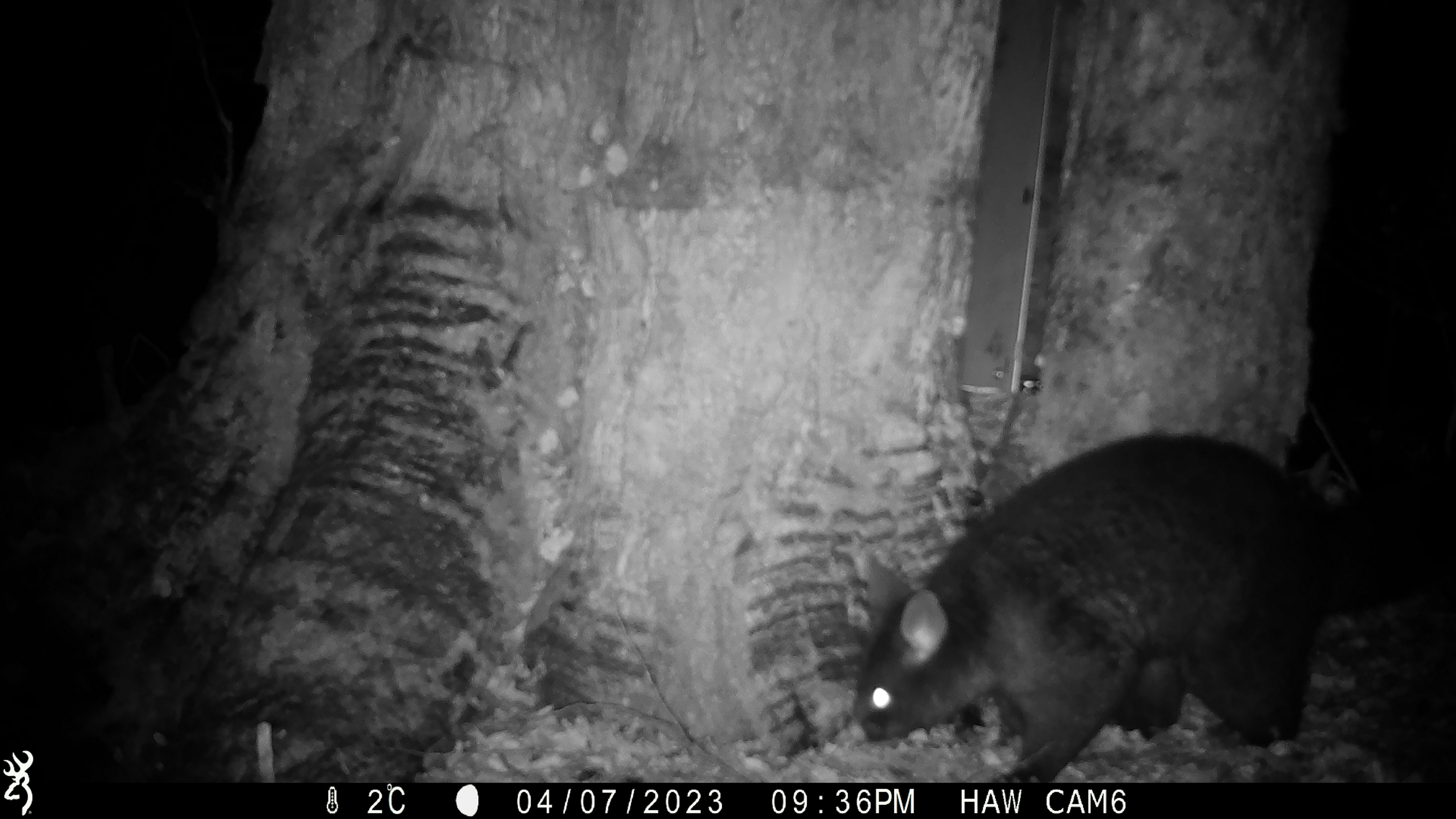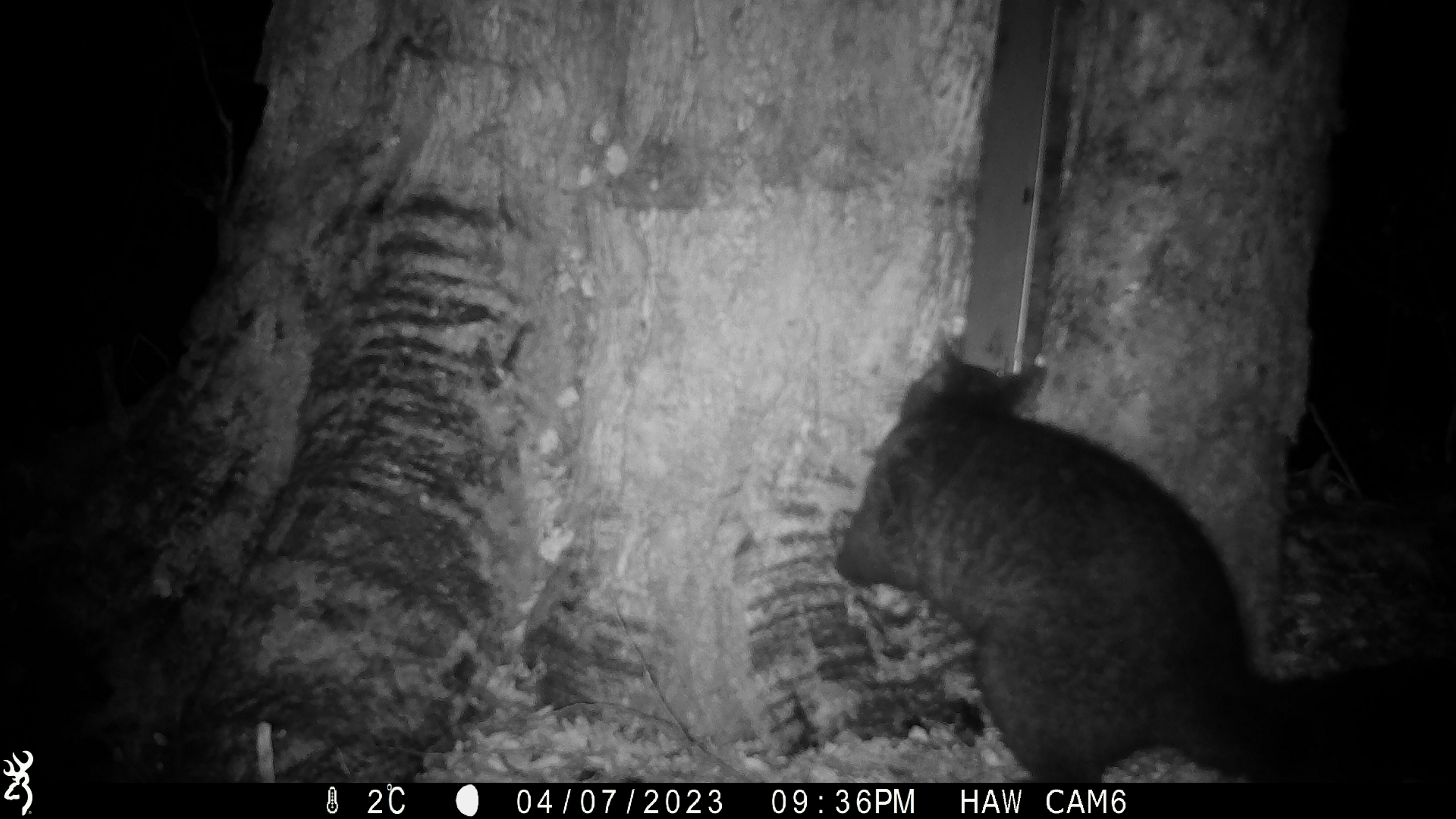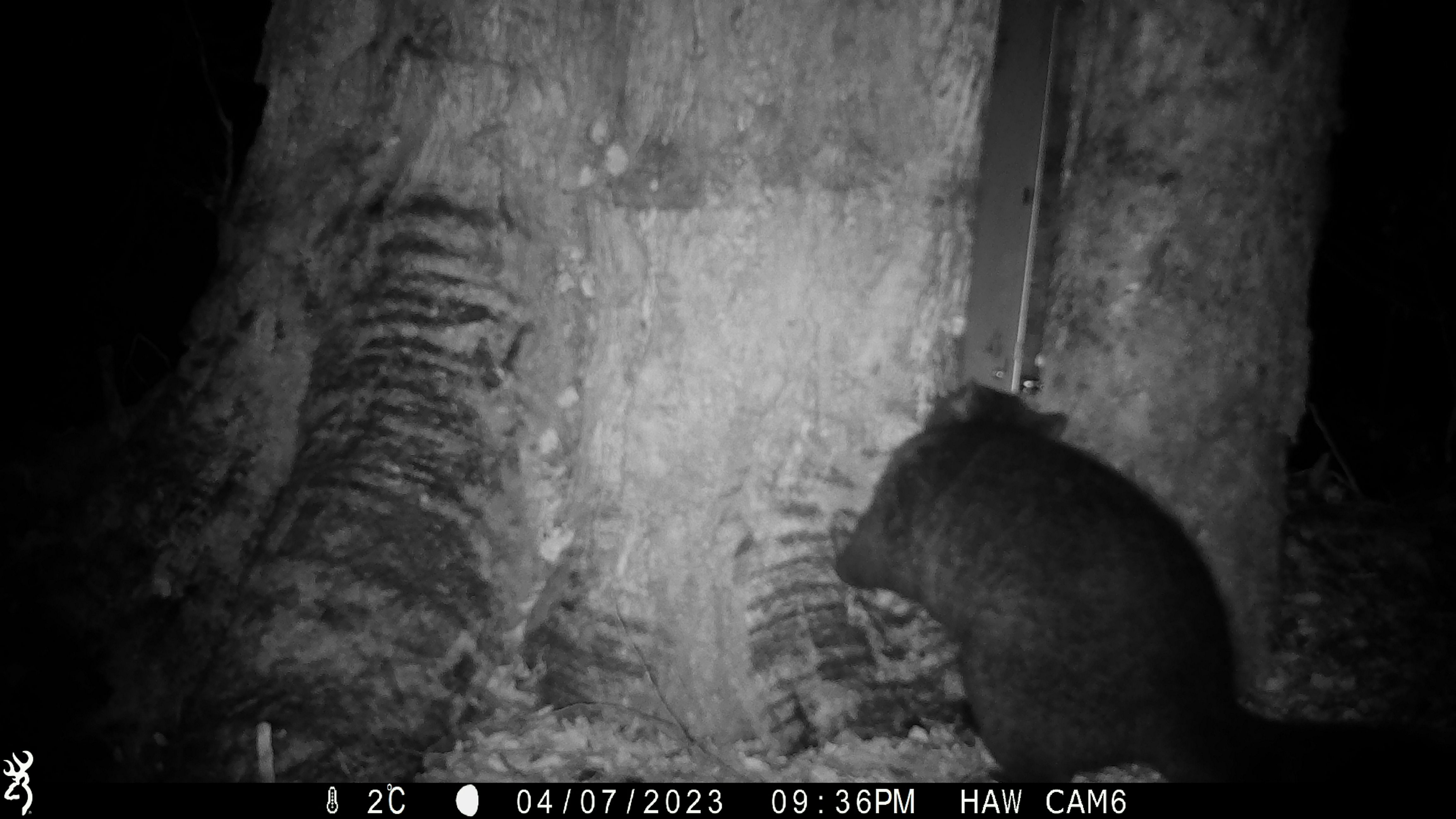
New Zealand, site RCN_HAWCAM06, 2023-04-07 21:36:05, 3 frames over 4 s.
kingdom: Animalia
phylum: Chordata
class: Mammalia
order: Diprotodontia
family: Phalangeridae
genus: Trichosurus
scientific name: Trichosurus vulpecula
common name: common brushtail possum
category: possum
Possum (common brushtail possum) (Trichosurus vulpecula).